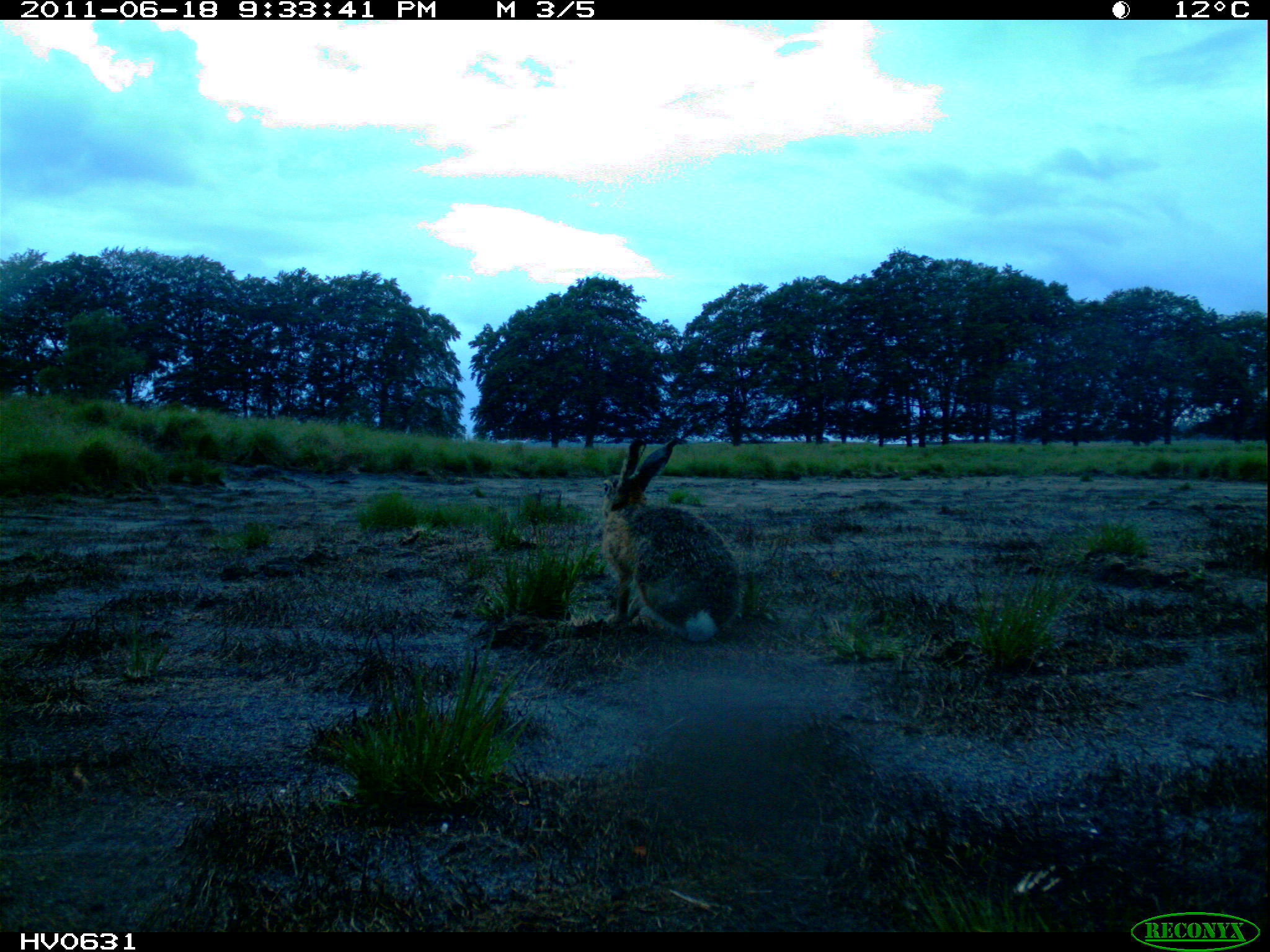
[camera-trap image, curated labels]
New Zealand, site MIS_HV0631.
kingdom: Animalia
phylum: Chordata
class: Mammalia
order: Lagomorpha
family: Leporidae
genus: Lepus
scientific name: Lepus europaeus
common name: brown hare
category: hare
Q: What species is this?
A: Hare (brown hare) (Lepus europaeus).